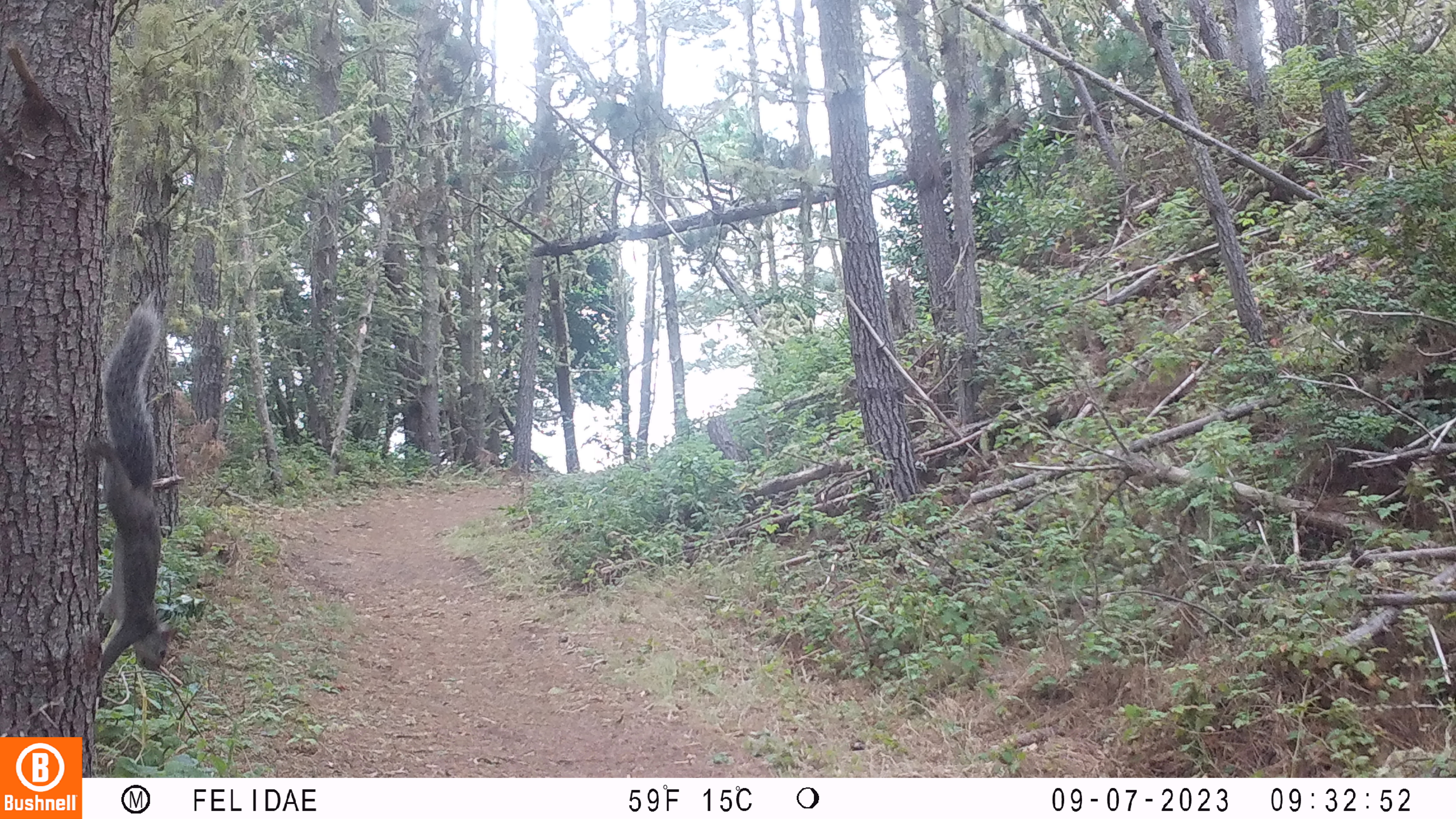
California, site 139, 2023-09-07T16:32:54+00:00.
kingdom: Animalia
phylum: Chordata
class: Mammalia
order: Rodentia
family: Sciuridae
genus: Sciurus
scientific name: Sciurus carolinensis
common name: eastern gray squirrel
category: eastern grey squirrel